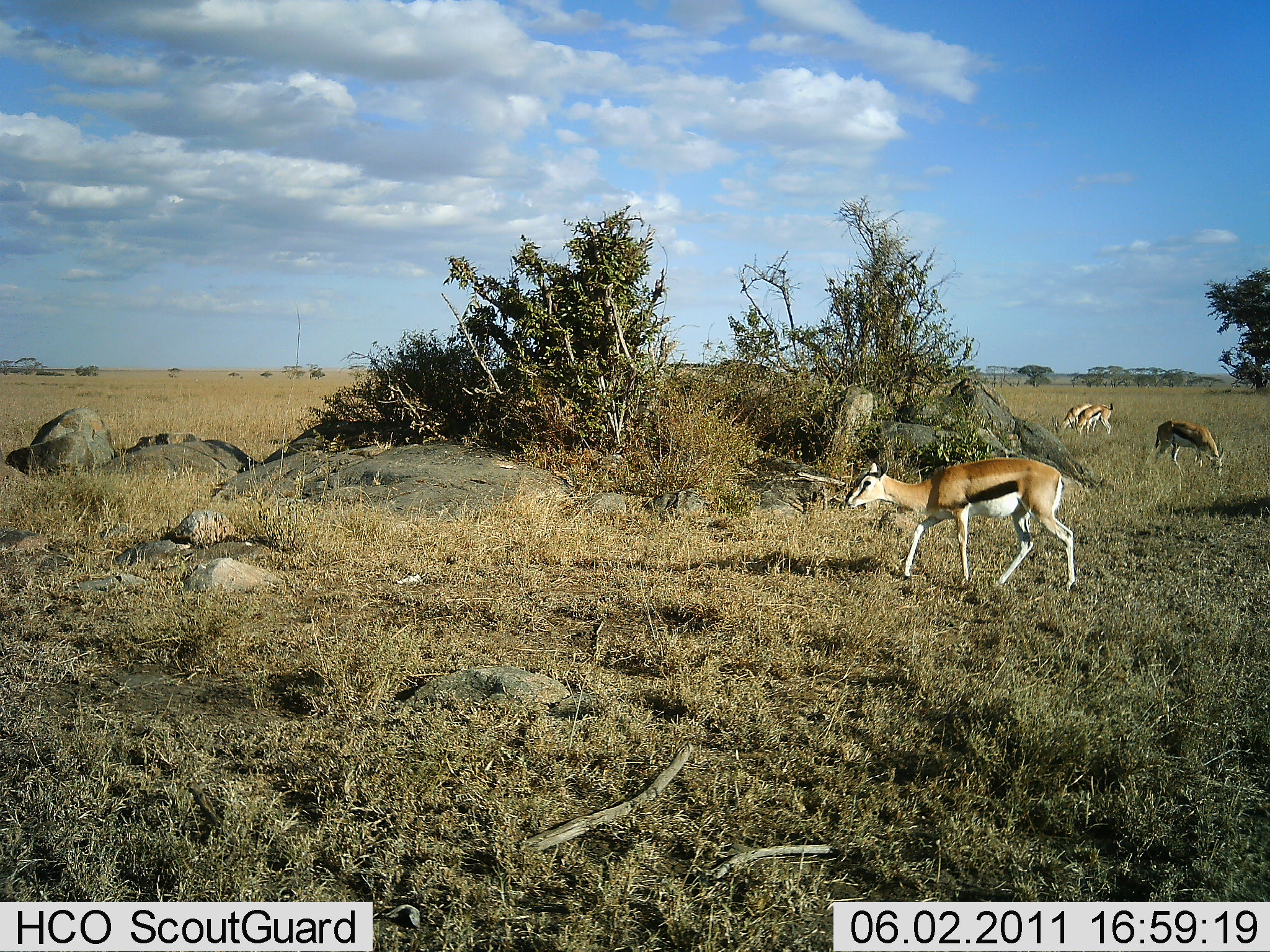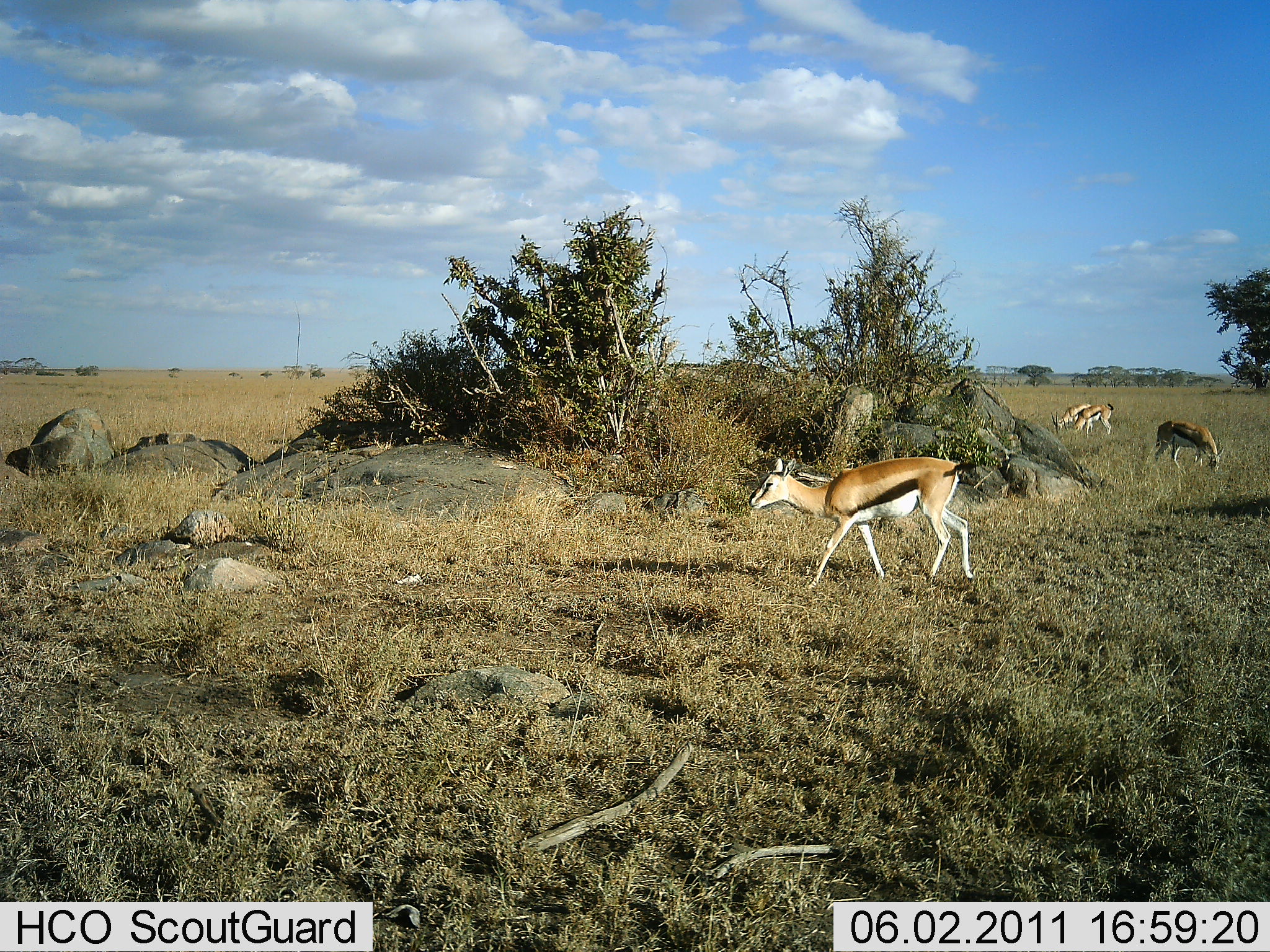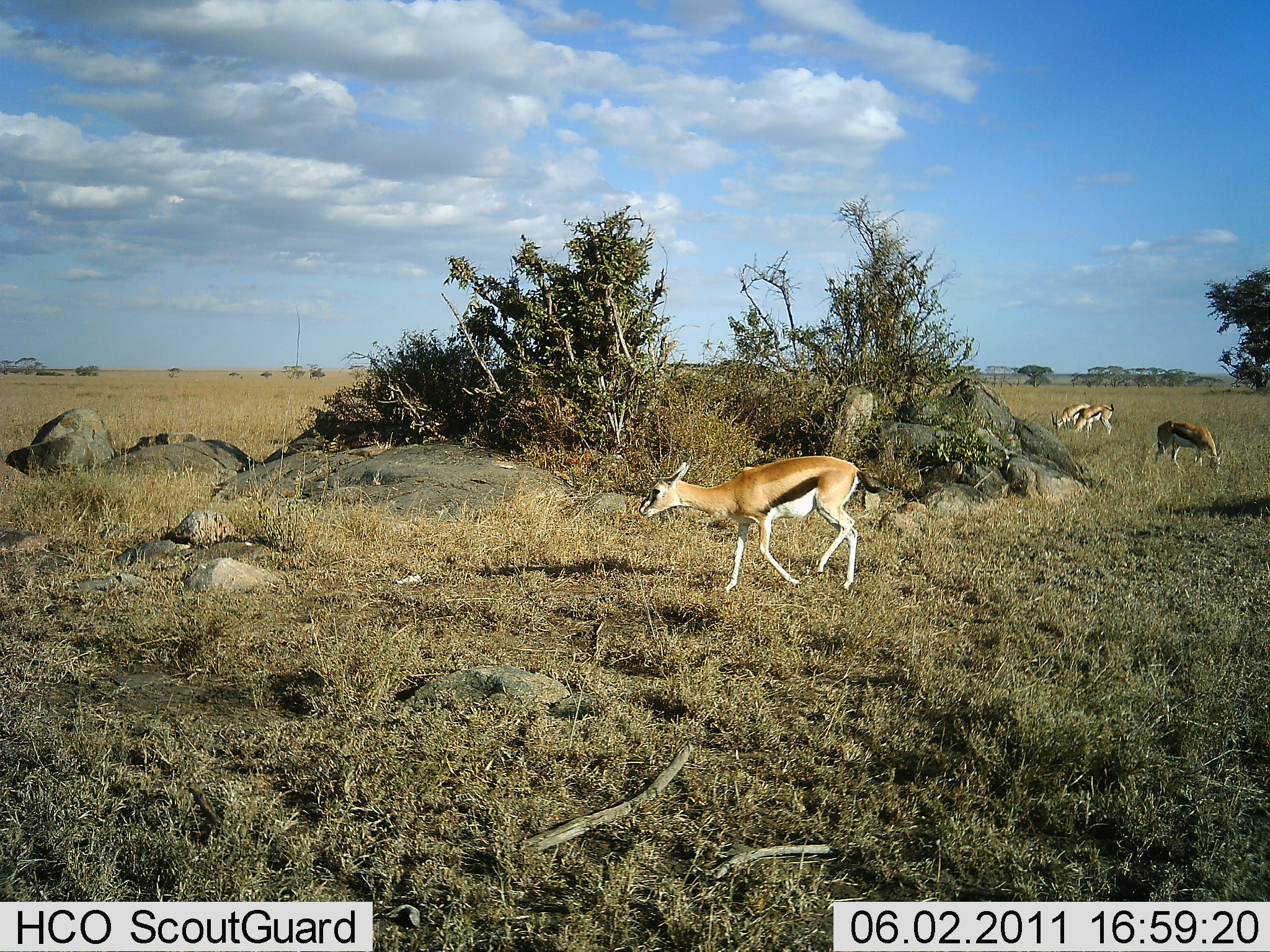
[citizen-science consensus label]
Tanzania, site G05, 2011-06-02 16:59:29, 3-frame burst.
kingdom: Animalia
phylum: Chordata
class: Mammalia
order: Artiodactyla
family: Bovidae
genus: Eudorcas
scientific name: Eudorcas thomsonii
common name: thomson's gazelle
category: gazellethomsons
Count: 4.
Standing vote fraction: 17%.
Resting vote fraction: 0%.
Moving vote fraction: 92%.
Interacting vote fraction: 0%.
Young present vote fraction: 0%.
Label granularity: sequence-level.